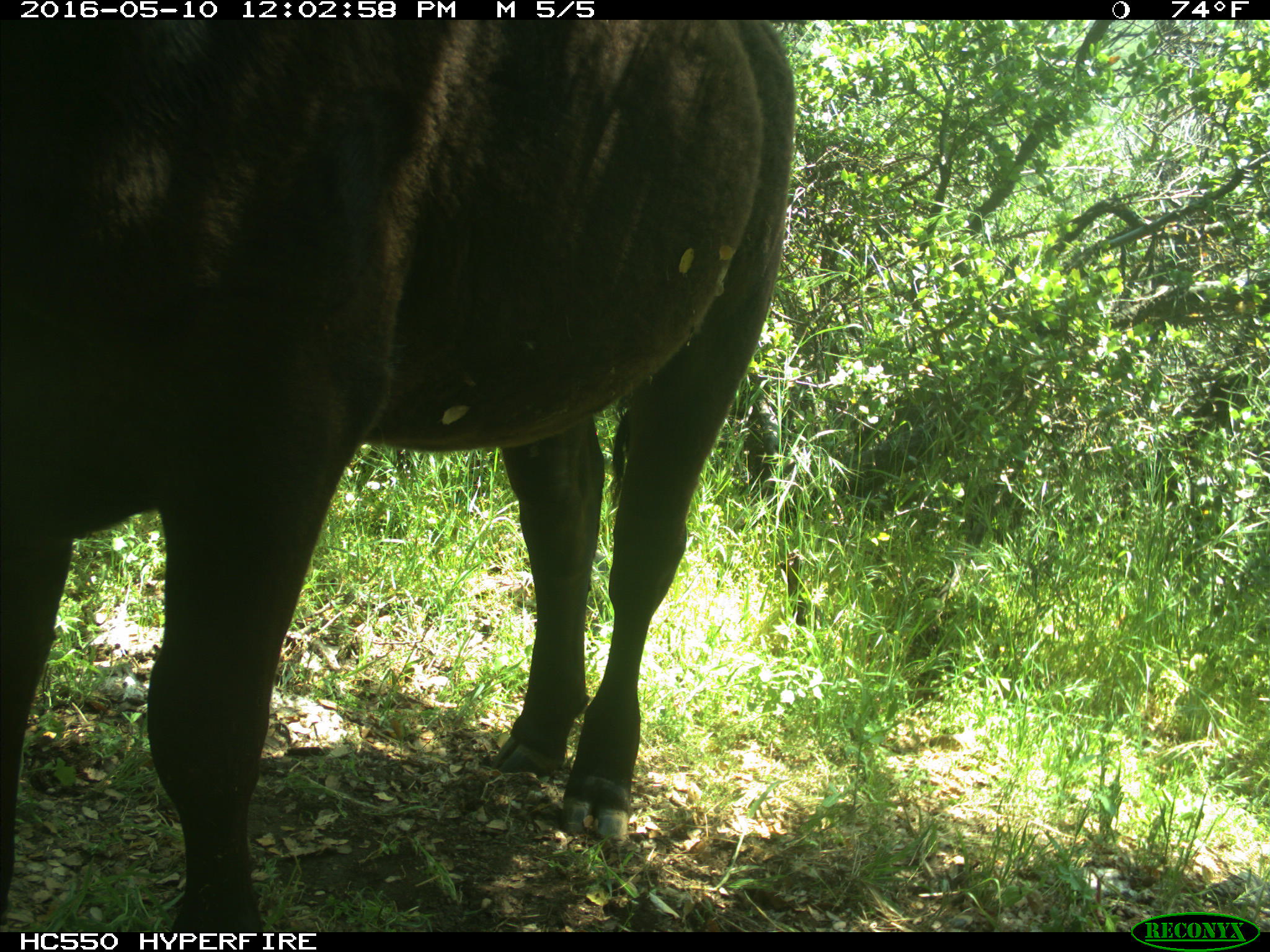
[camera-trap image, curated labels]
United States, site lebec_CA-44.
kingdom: Animalia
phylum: Chordata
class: Mammalia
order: Artiodactyla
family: Bovidae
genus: Bos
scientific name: Bos taurus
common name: domestic cow